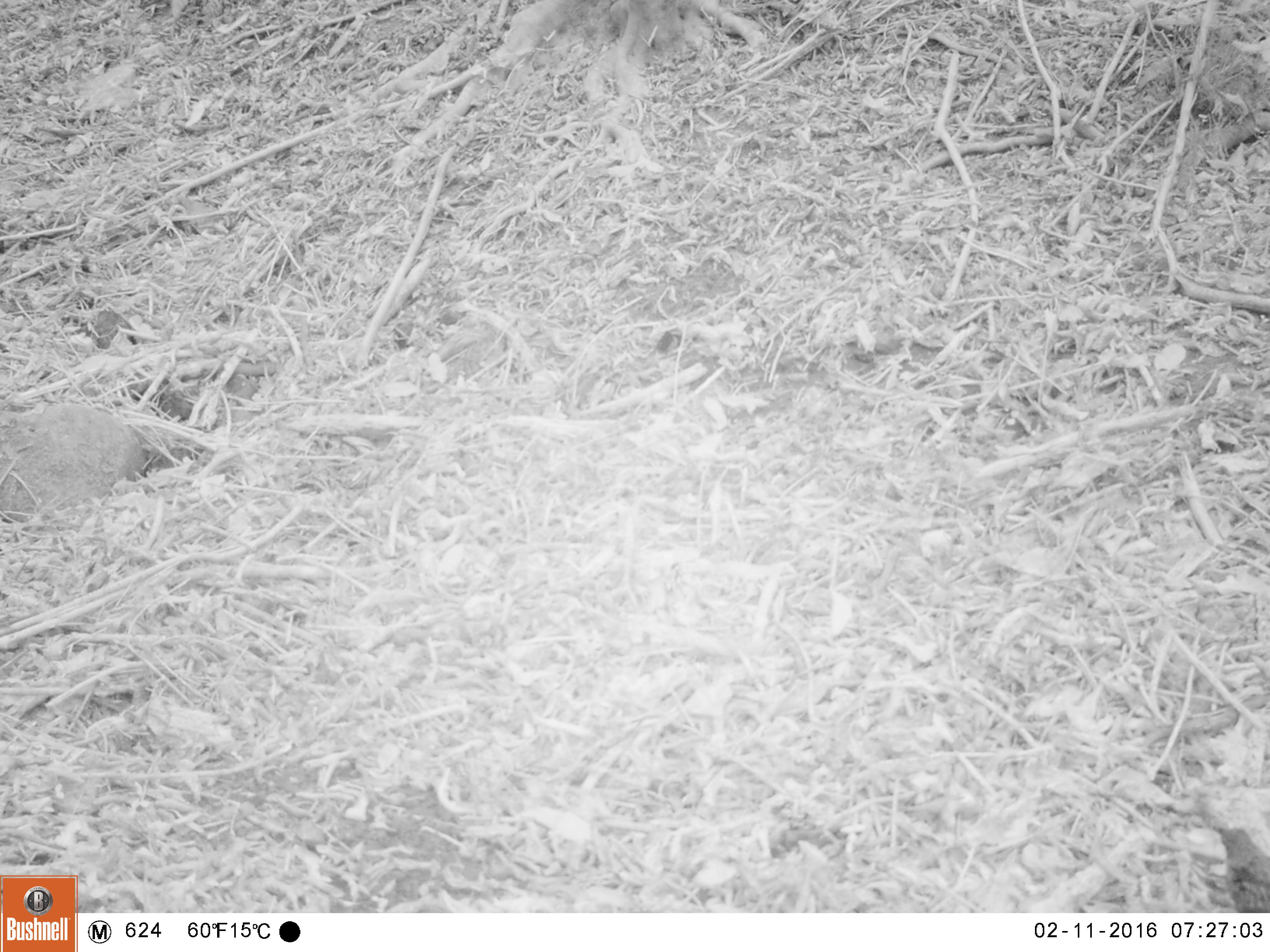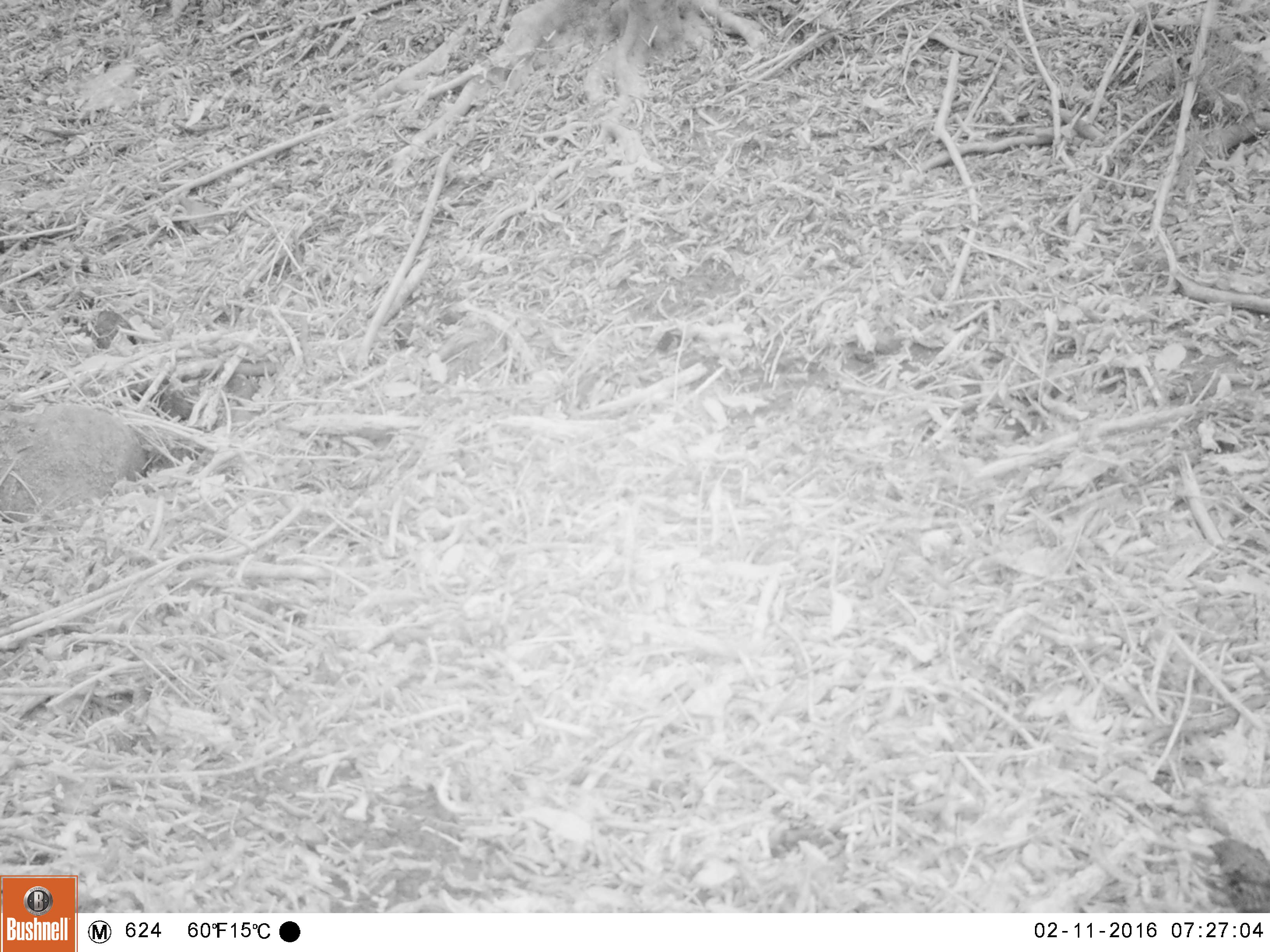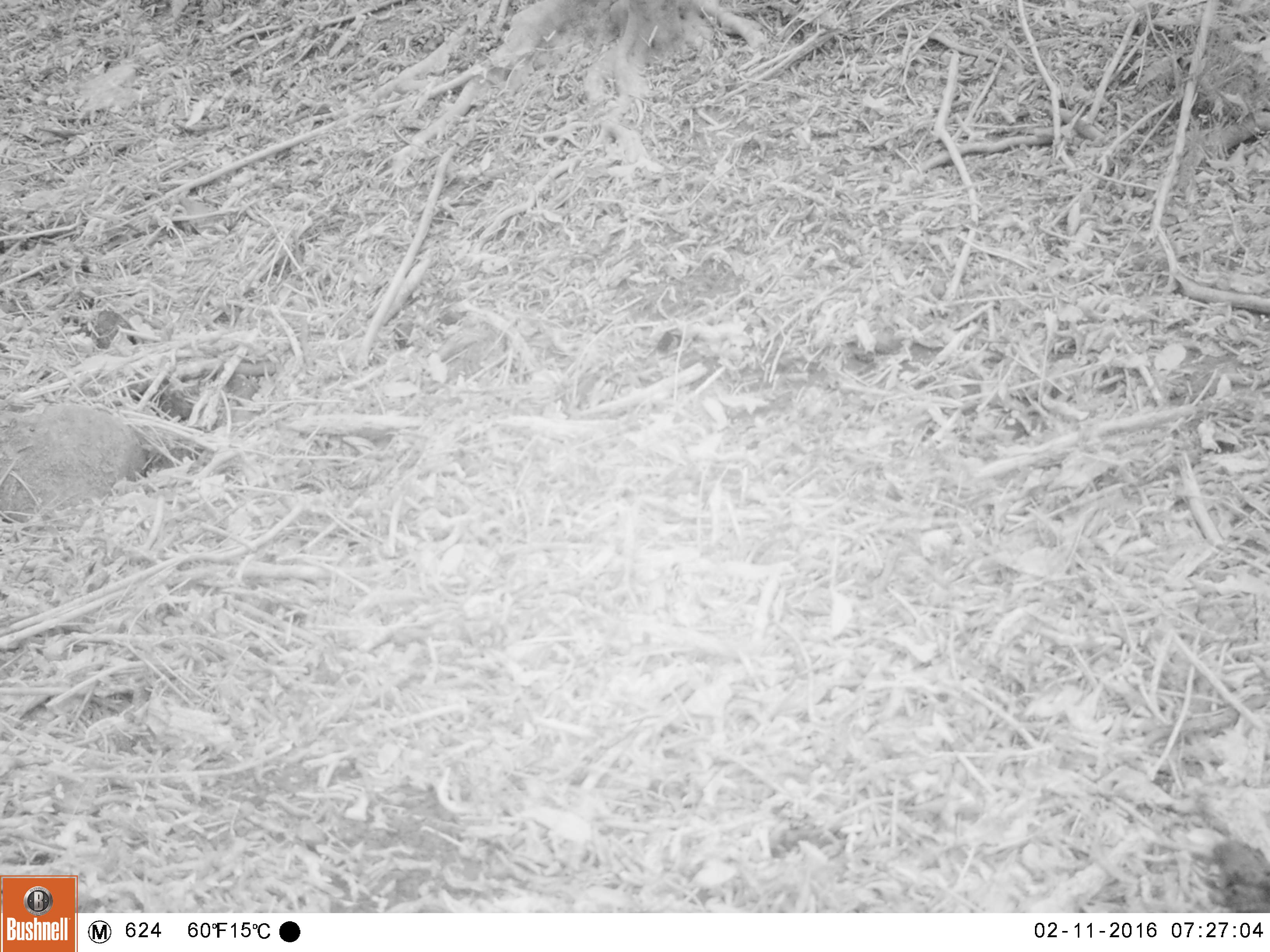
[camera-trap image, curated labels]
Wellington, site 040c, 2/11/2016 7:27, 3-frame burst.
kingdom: Animalia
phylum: Chordata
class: Aves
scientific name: Aves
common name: bird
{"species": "bird (Aves)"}